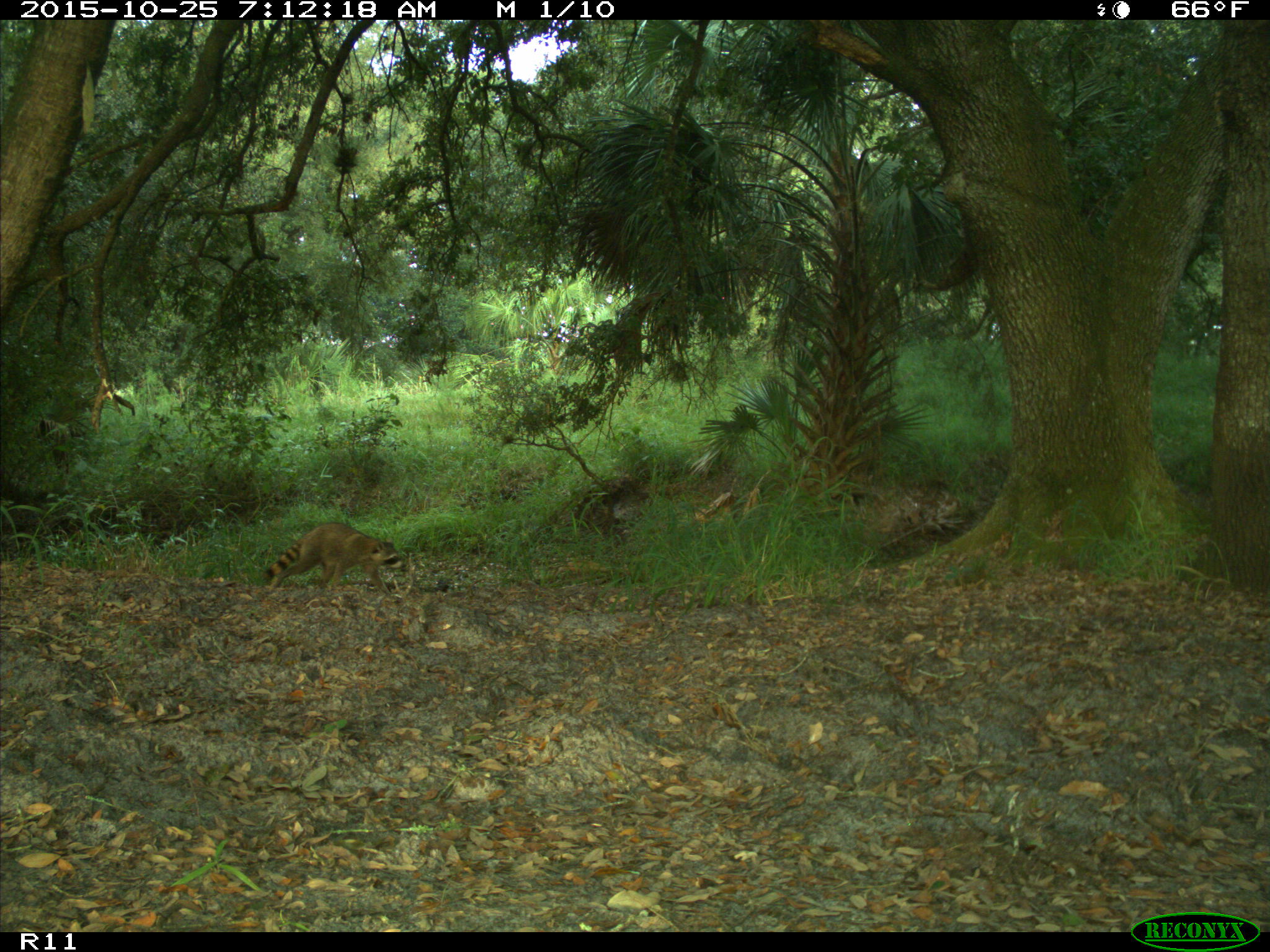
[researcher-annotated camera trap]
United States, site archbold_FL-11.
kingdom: Animalia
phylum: Chordata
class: Mammalia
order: Carnivora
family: Procyonidae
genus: Procyon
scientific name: Procyon lotor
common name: common raccoon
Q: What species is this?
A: Procyon lotor (common raccoon).